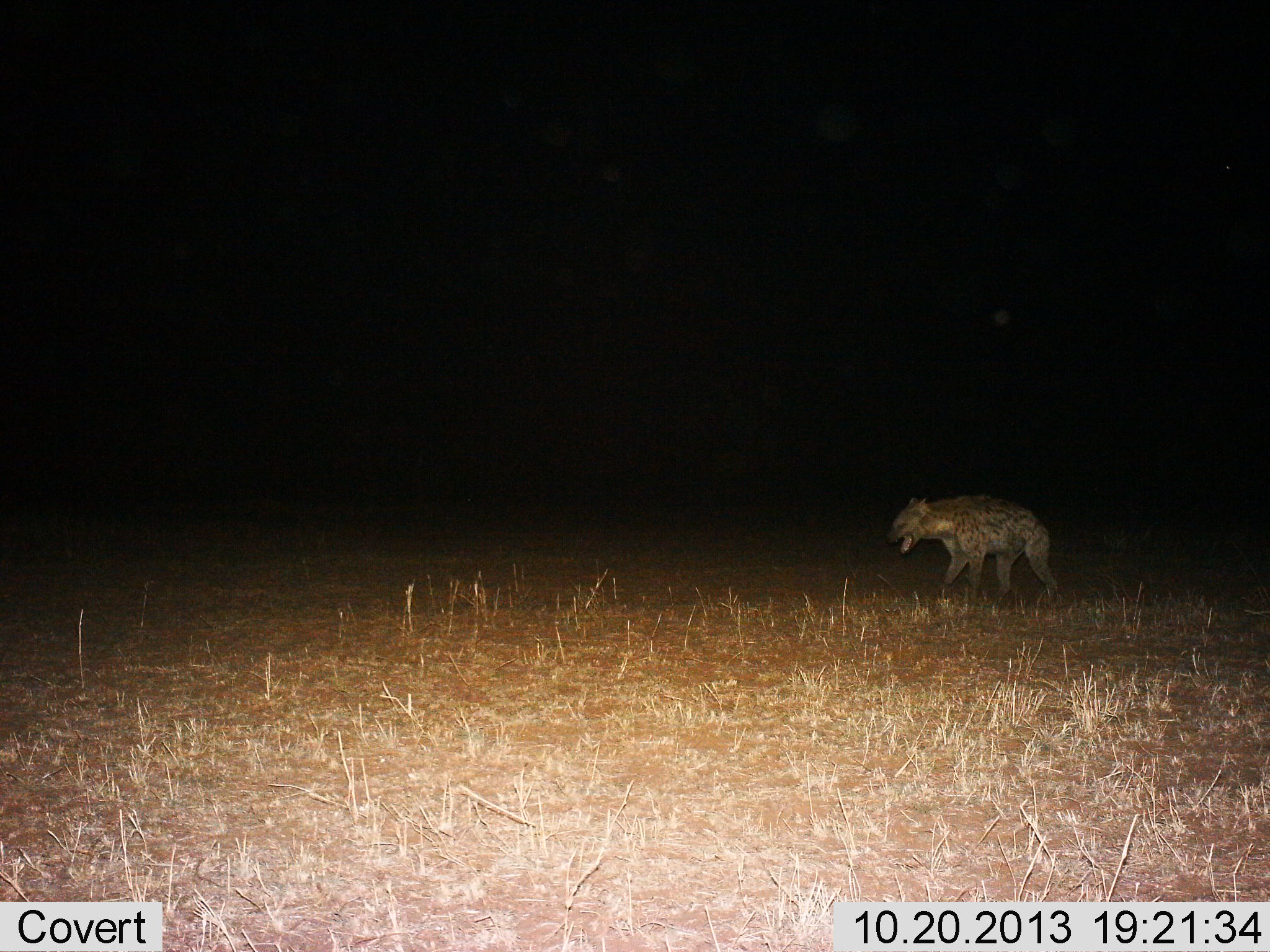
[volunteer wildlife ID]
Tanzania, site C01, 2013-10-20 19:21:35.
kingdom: Animalia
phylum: Chordata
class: Mammalia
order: Carnivora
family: Hyaenidae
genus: Crocuta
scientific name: Crocuta crocuta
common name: spotted hyena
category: hyenaspotted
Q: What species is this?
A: Hyenaspotted (spotted hyena) (Crocuta crocuta).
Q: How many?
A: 1.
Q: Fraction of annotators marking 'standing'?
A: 44%.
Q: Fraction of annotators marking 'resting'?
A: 0%.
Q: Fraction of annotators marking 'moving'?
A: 67%.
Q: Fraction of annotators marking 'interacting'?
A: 0%.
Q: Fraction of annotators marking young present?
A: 0%.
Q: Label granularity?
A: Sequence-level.